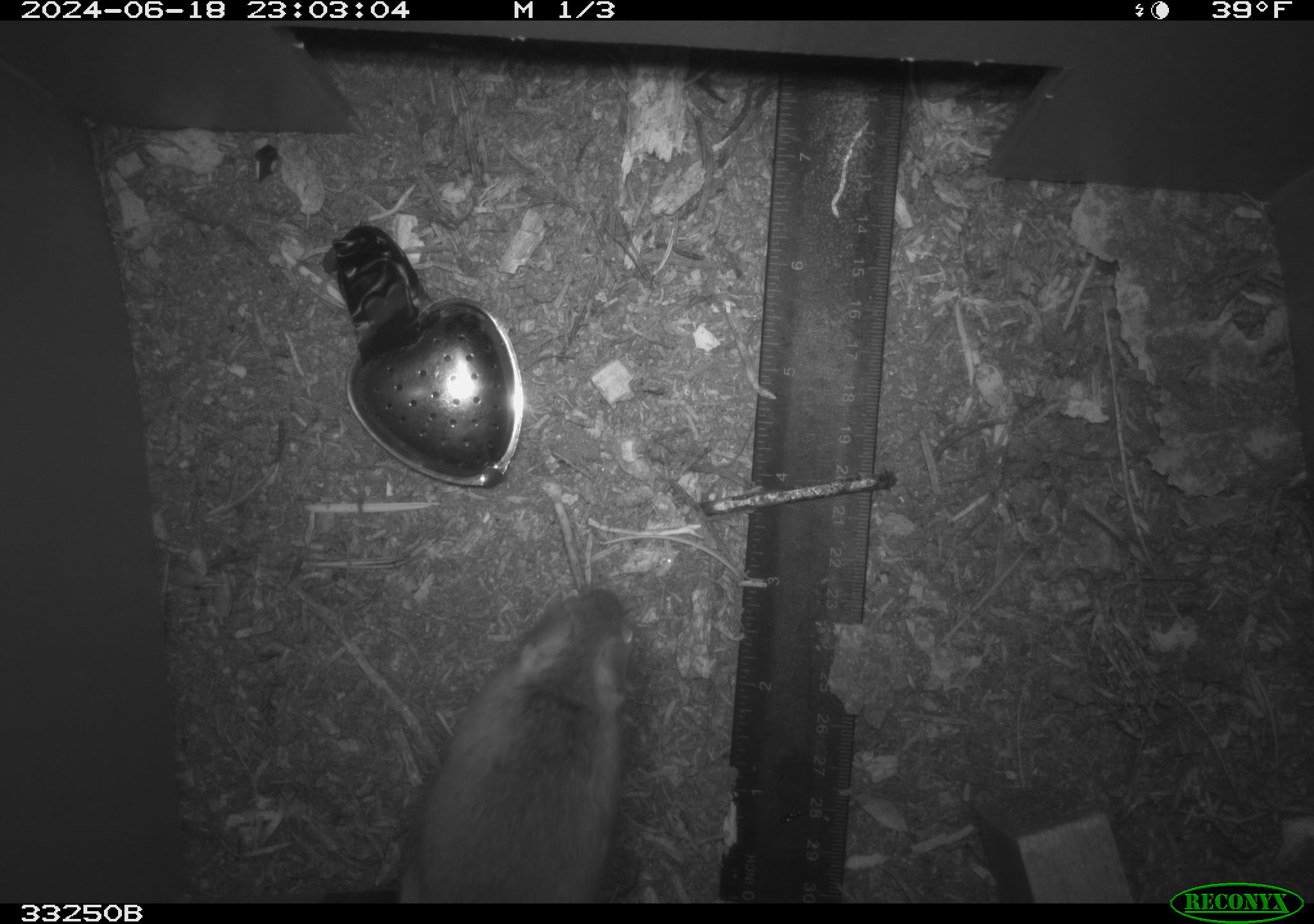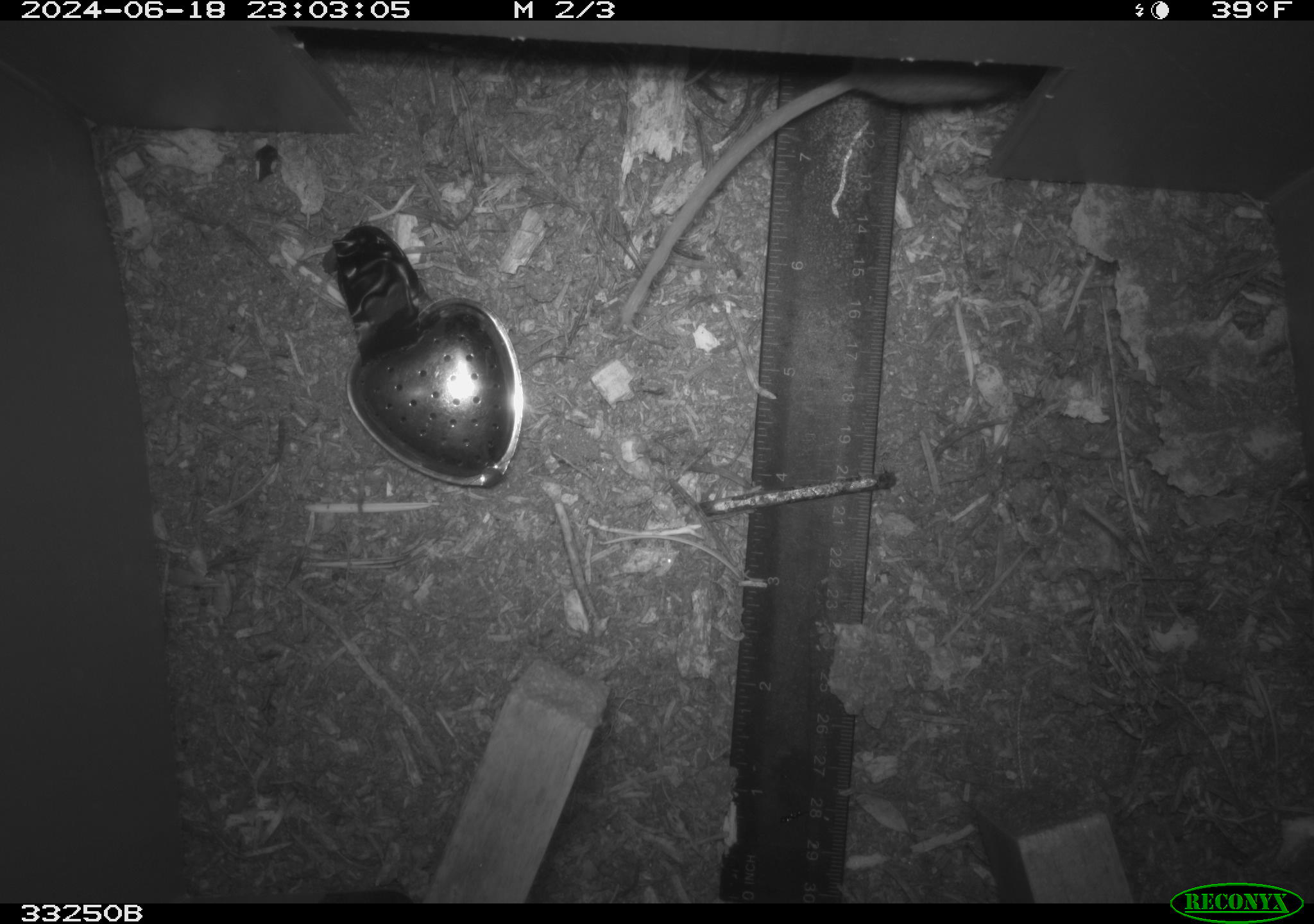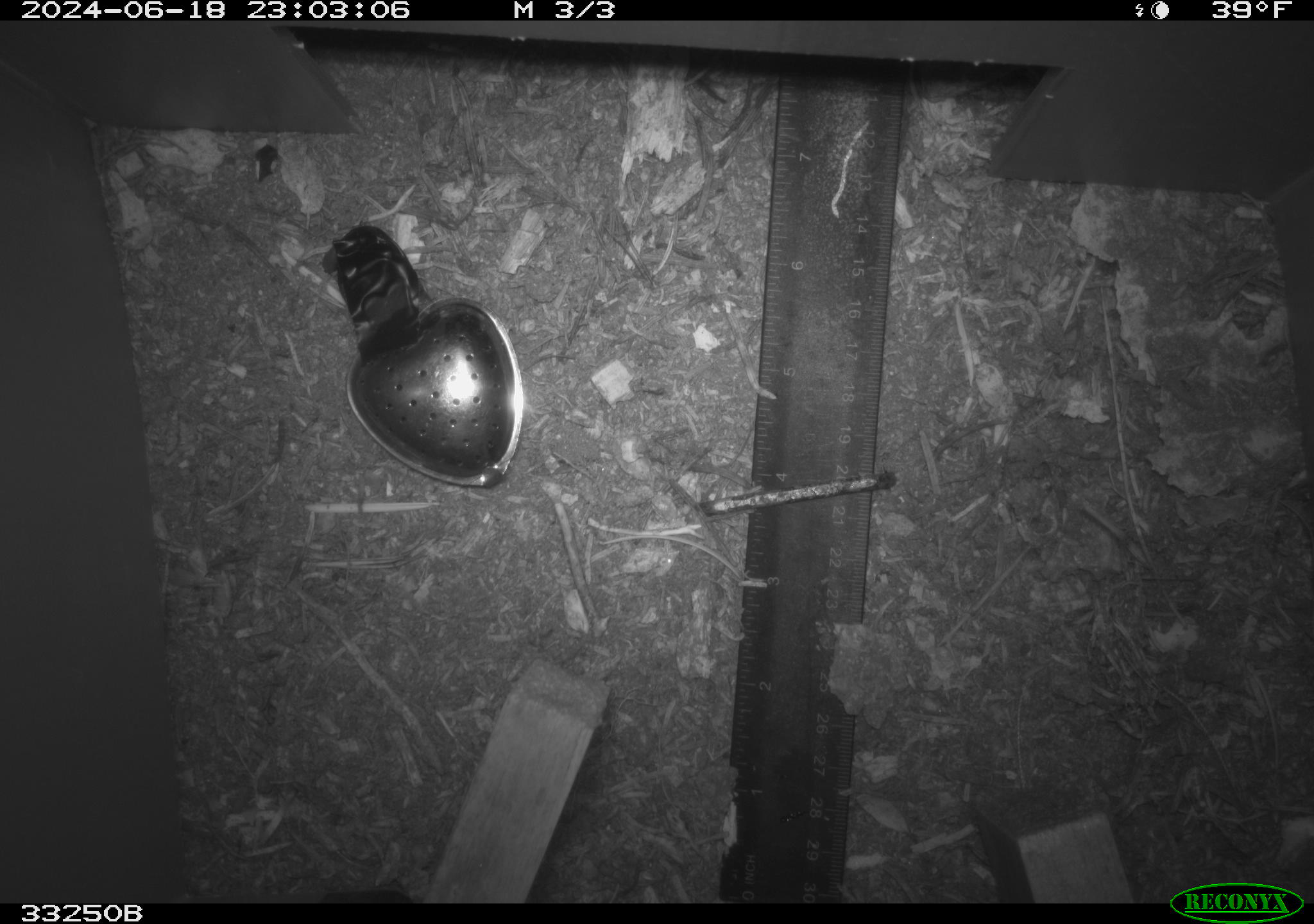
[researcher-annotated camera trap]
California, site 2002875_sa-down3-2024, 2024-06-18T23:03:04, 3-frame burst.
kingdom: Animalia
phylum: Chordata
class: Mammalia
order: Rodentia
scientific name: Rodentia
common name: rodent